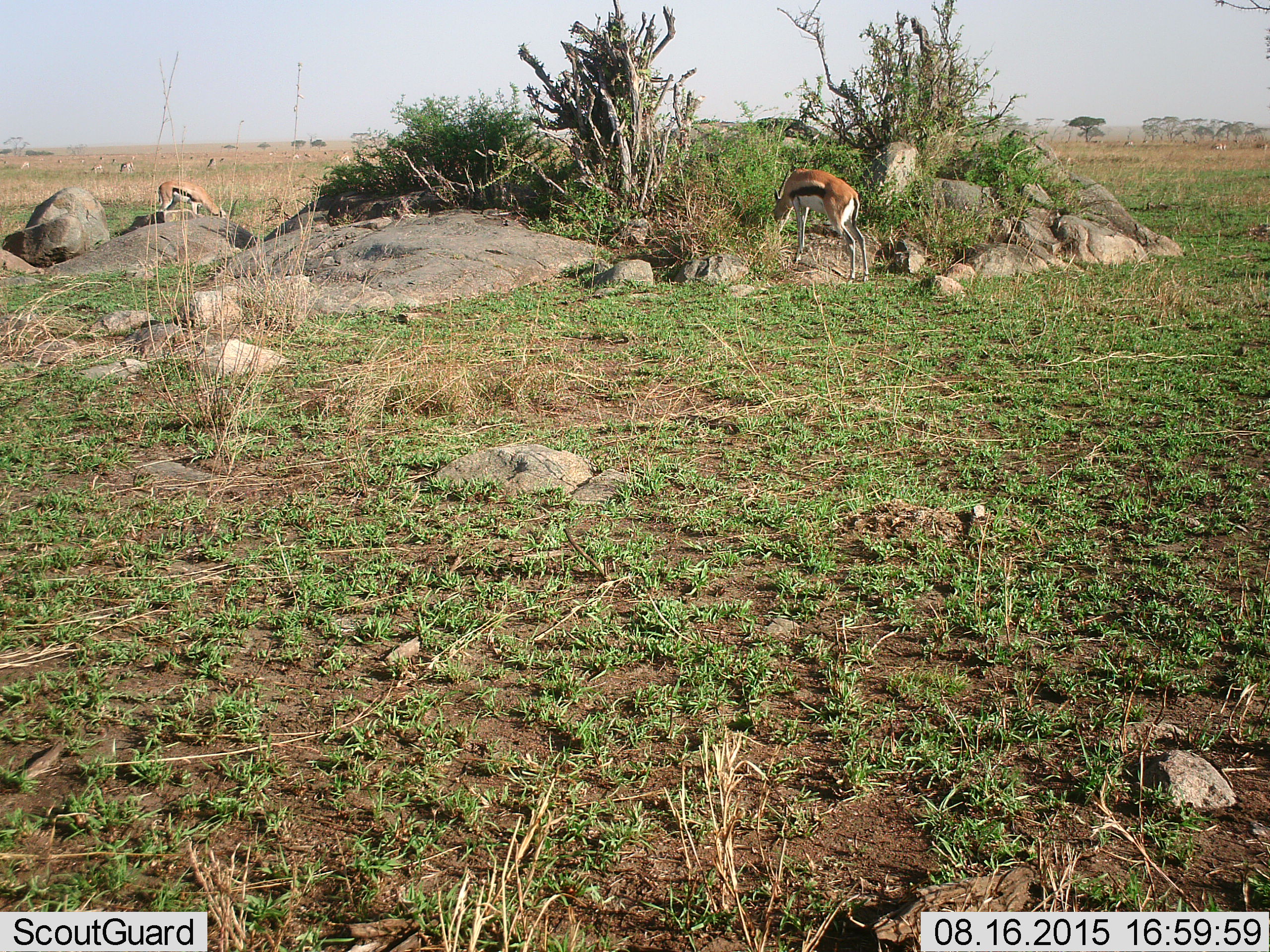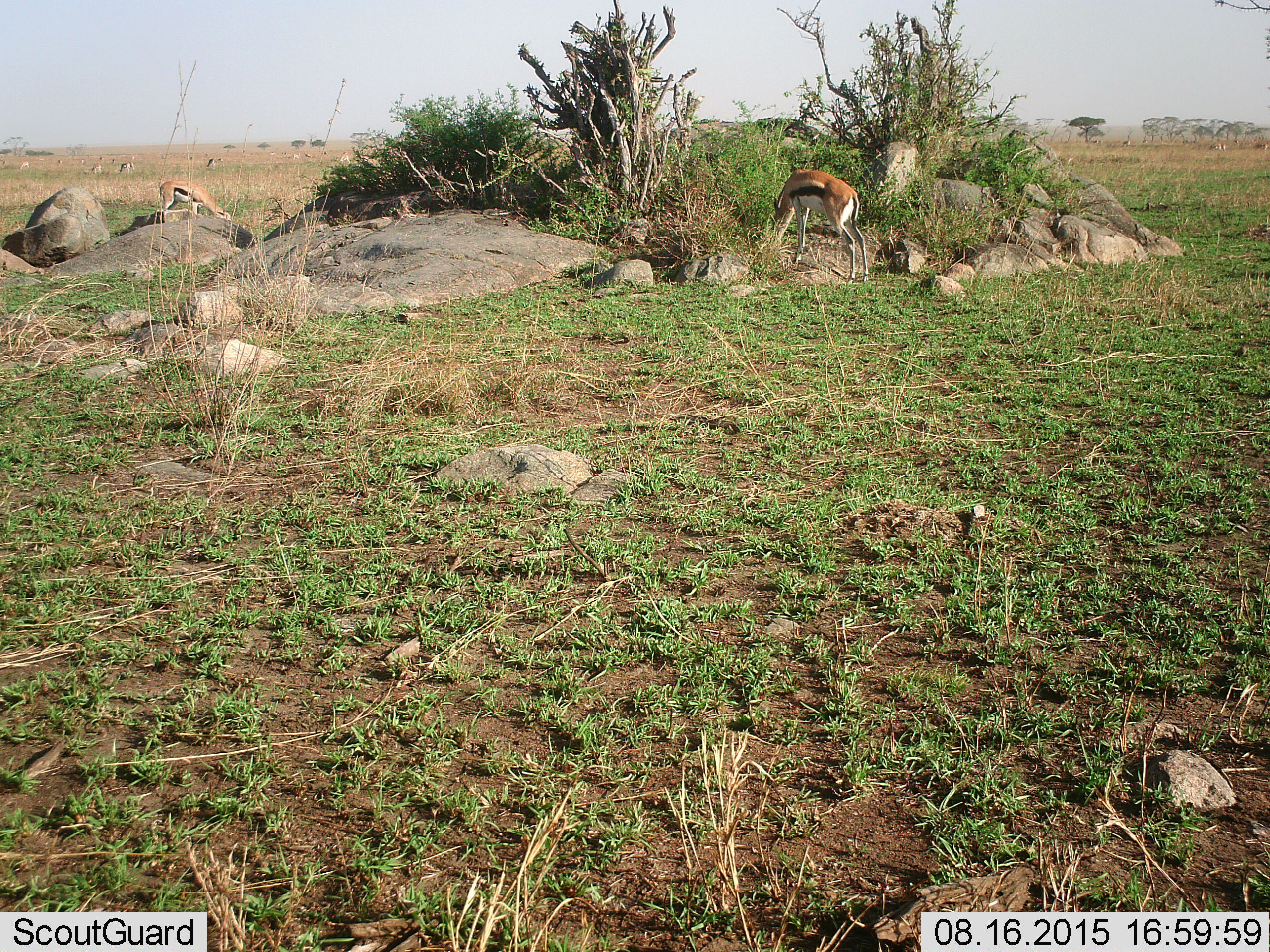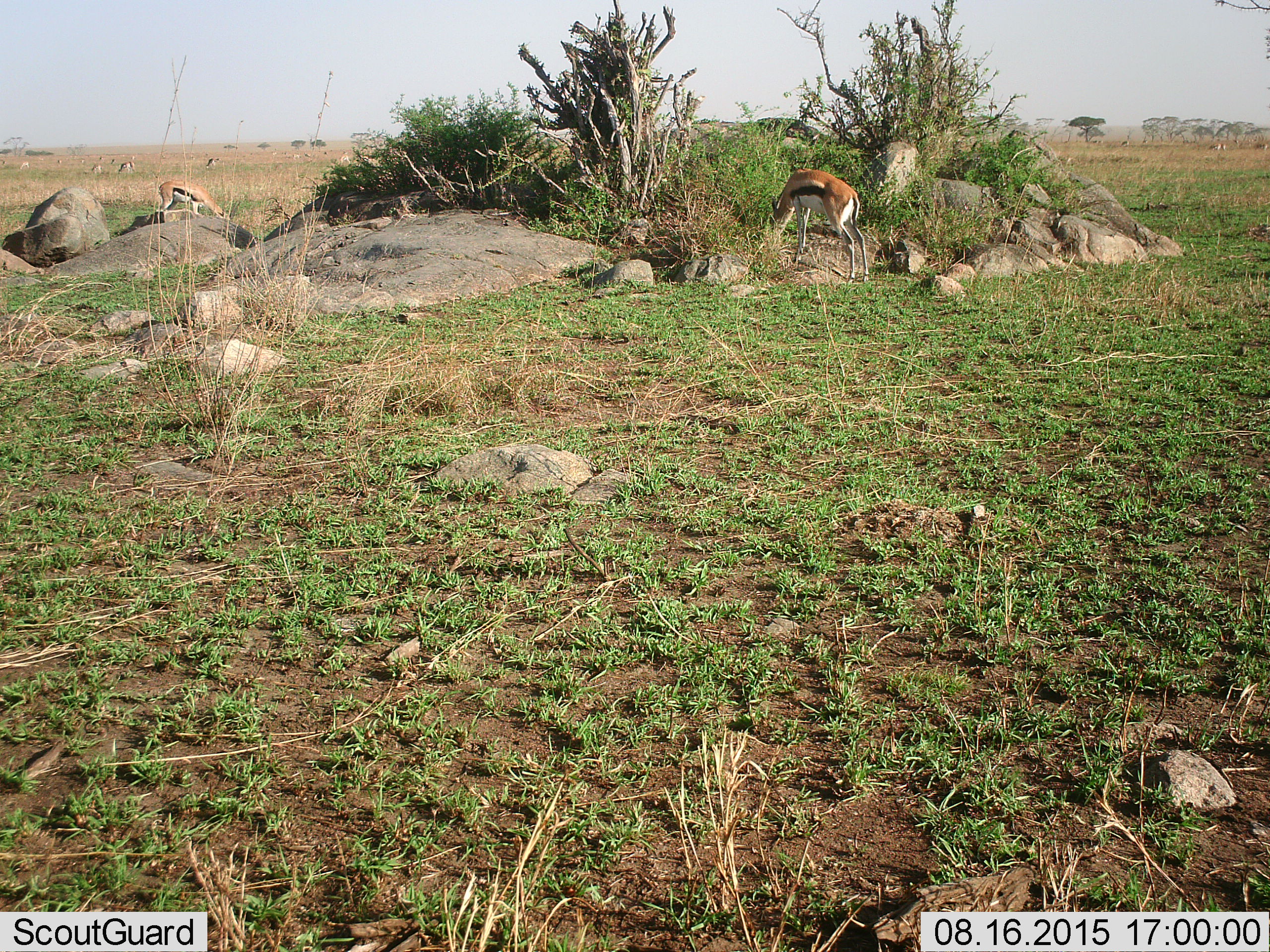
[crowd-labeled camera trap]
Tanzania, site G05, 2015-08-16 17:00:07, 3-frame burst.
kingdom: Animalia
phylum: Chordata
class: Mammalia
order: Artiodactyla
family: Bovidae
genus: Eudorcas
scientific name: Eudorcas thomsonii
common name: thomson's gazelle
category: gazellethomsons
Gazellethomsons (thomson's gazelle) (Eudorcas thomsonii), count 11-50. Behavior (volunteer vote fractions): standing 44%, resting 6%, moving 17%, interacting 0%. Young present (vote fraction): 0%. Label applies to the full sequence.